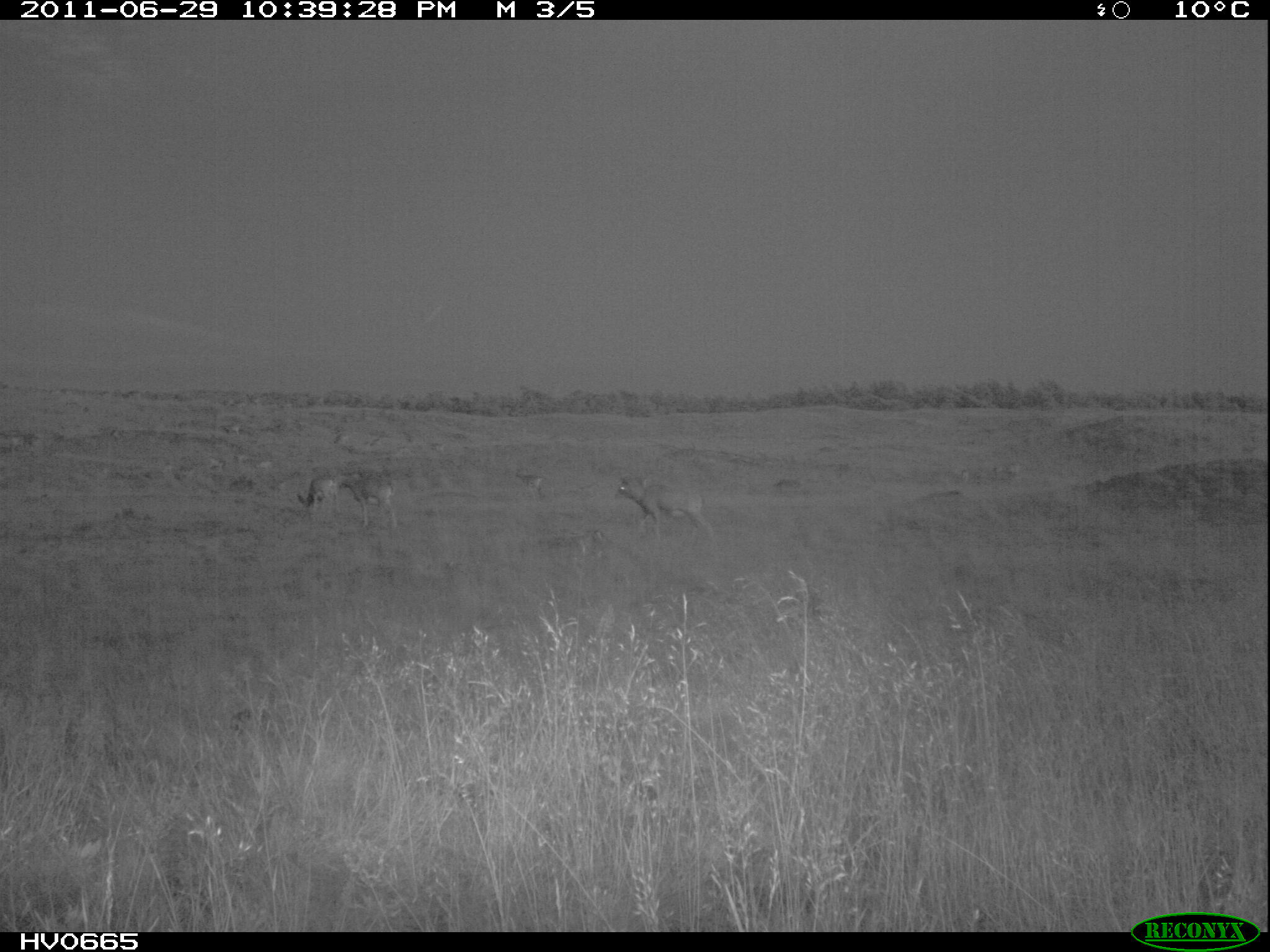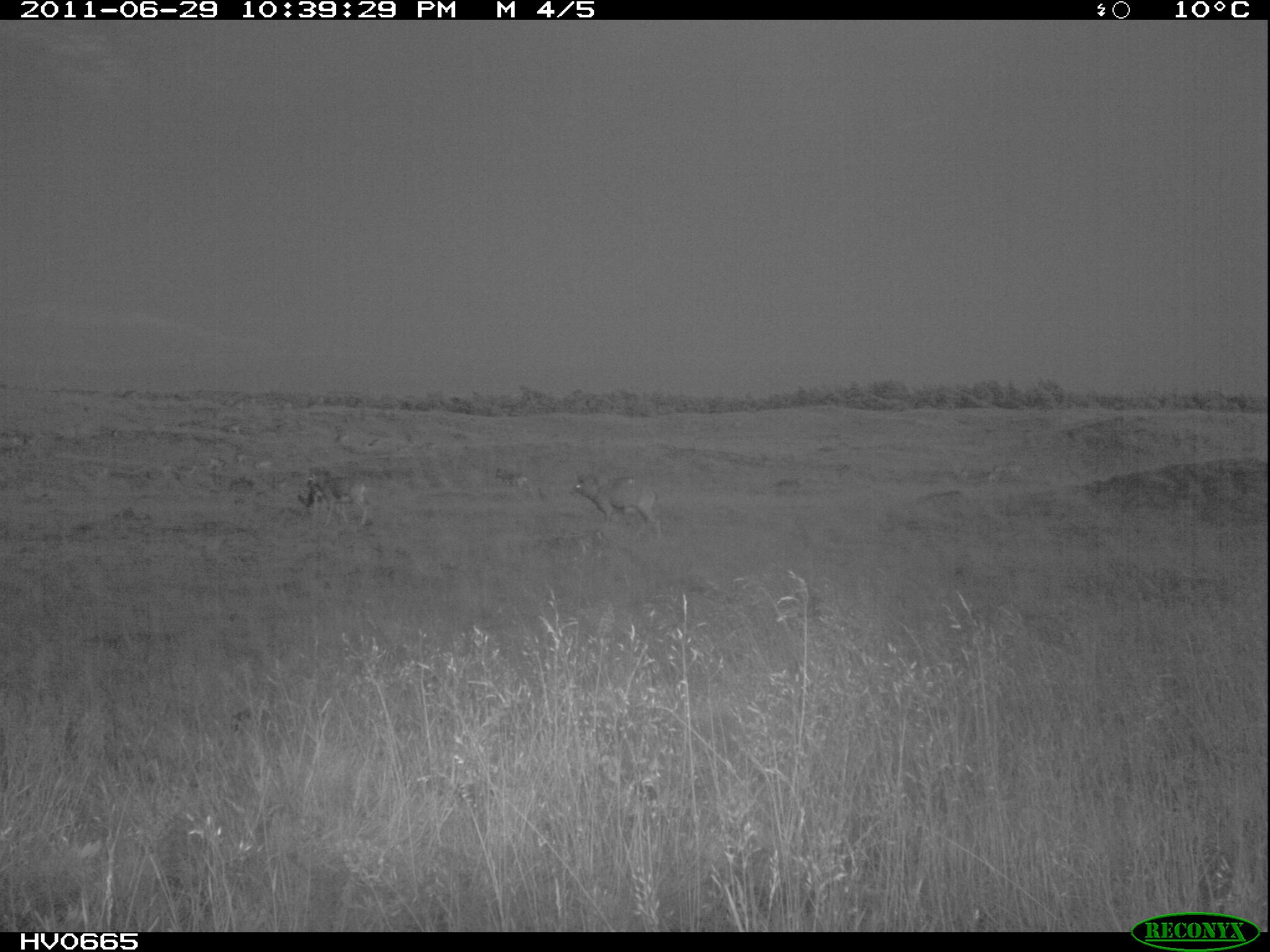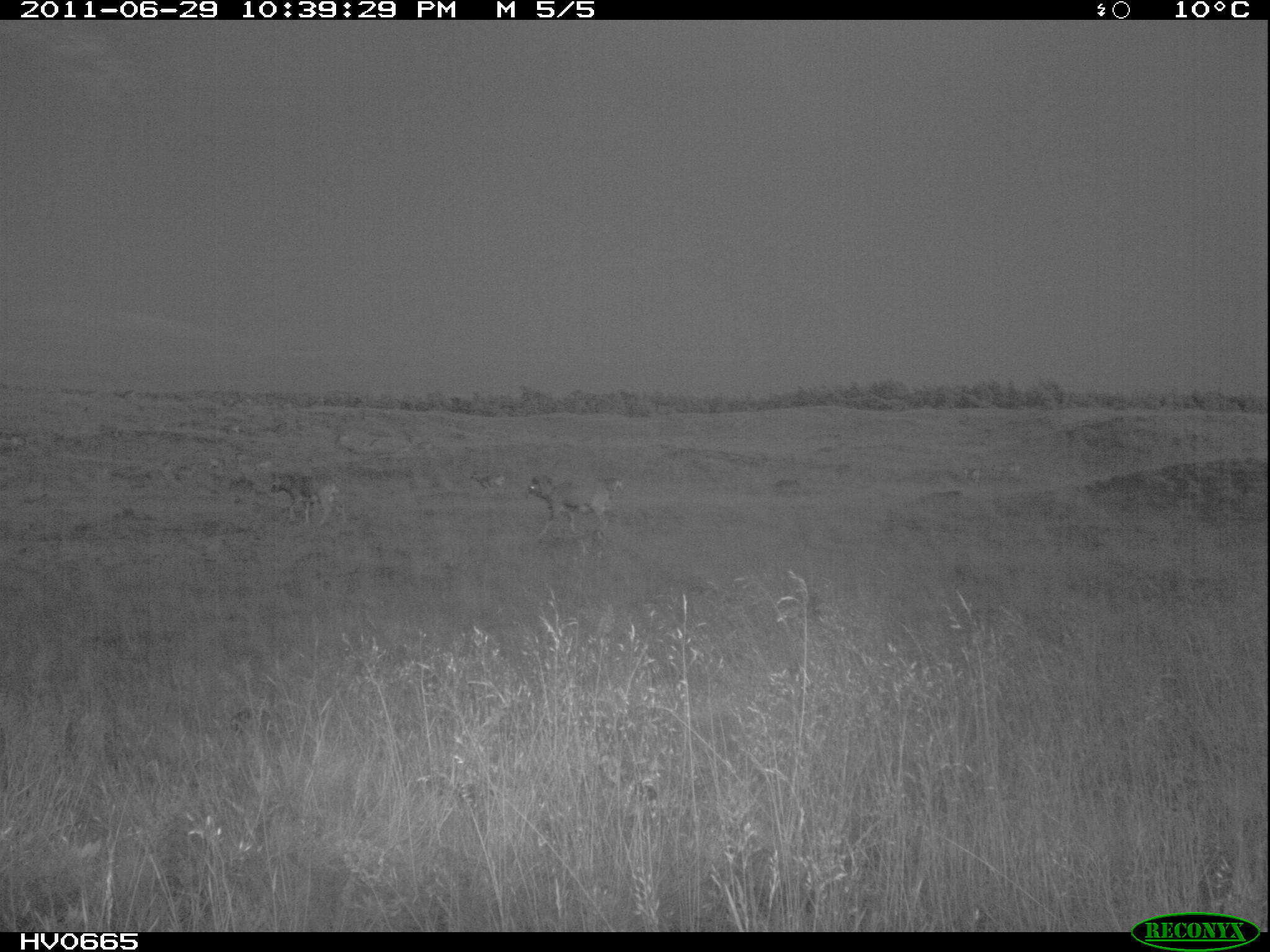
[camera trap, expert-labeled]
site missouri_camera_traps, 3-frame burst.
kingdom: Animalia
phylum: Chordata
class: Mammalia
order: Artiodactyla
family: Bovidae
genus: Ovis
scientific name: Ovis ammon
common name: mouflon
Mouflon (Ovis ammon). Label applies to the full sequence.